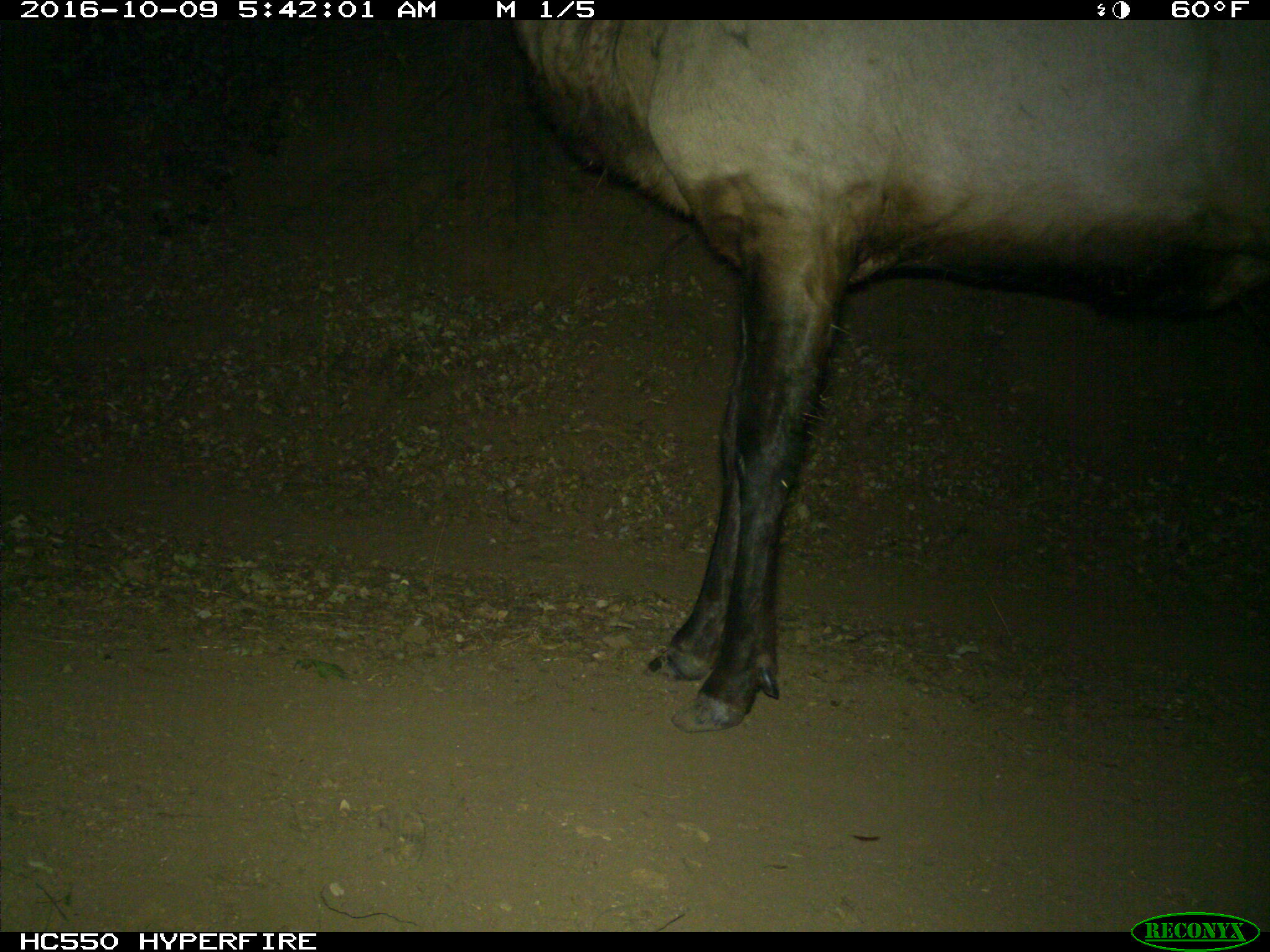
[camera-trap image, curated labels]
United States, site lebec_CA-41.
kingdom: Animalia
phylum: Chordata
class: Mammalia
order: Artiodactyla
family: Cervidae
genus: Cervus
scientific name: Cervus canadensis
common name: elk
Cervus canadensis (elk).